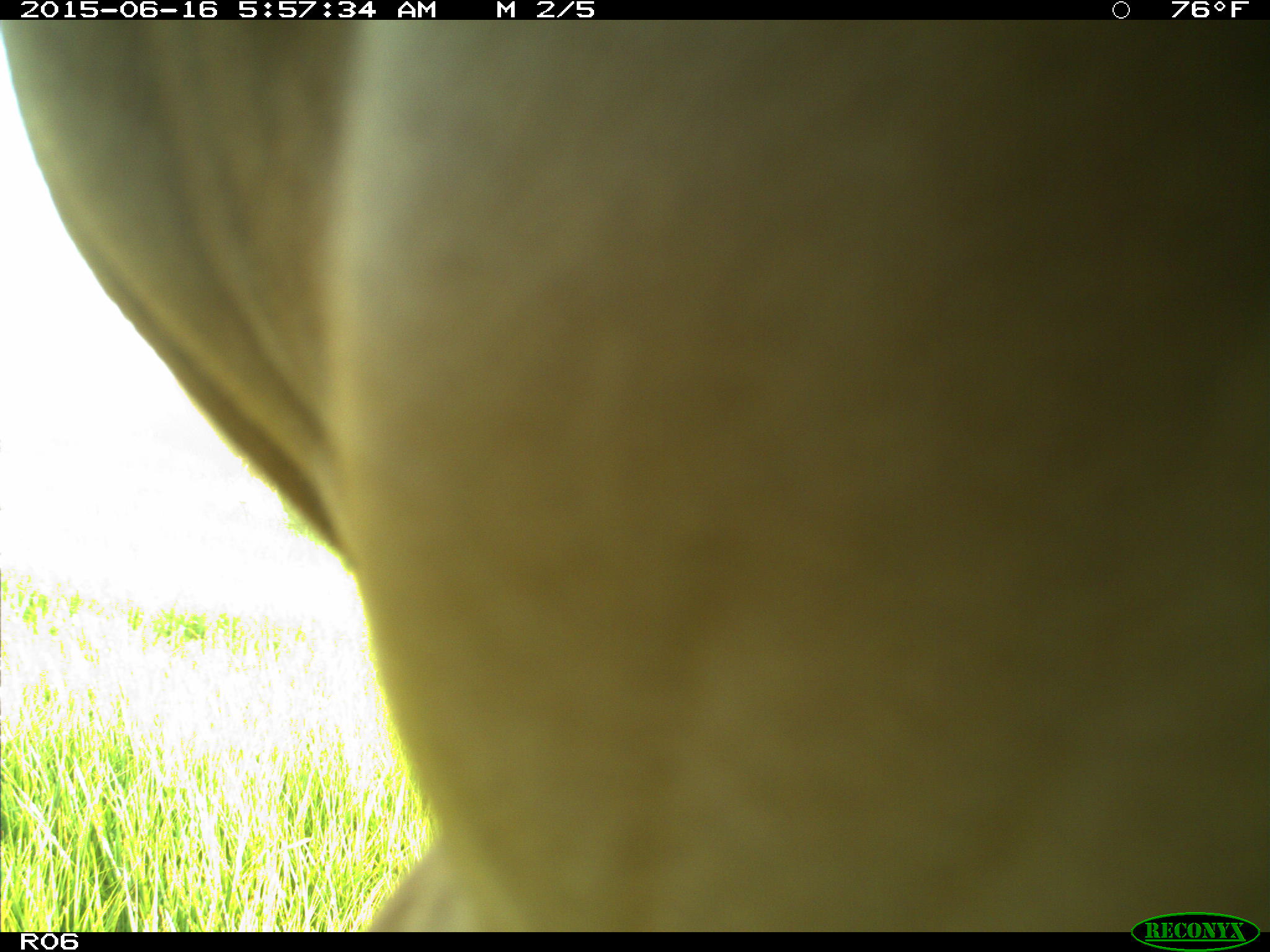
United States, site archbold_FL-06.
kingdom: Animalia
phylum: Chordata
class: Mammalia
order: Artiodactyla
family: Bovidae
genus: Bos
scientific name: Bos taurus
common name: domestic cow